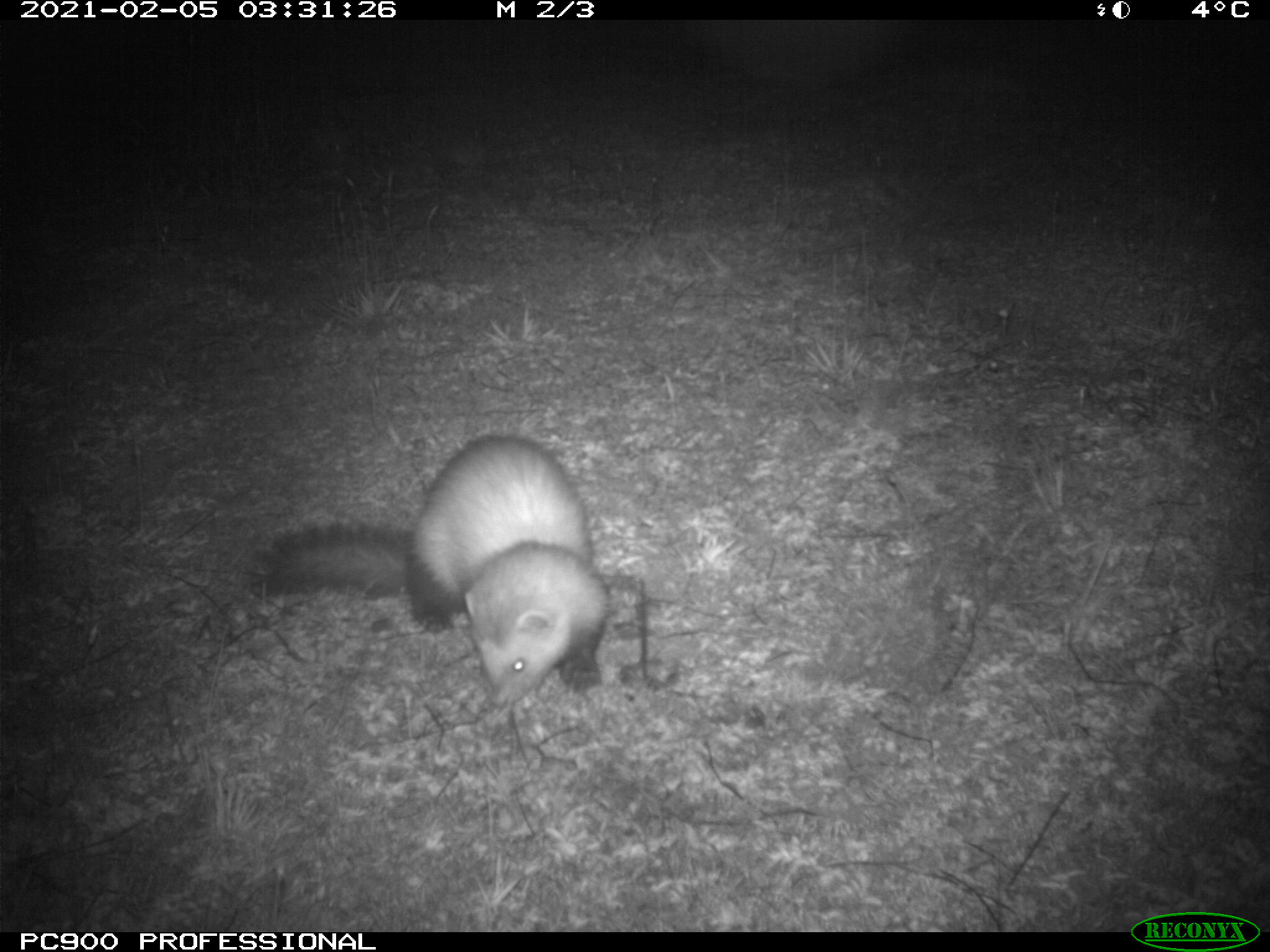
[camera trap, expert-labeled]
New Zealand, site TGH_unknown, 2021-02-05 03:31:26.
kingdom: Animalia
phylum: Chordata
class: Mammalia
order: Carnivora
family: Mustelidae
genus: Mustela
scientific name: Mustela furo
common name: ferret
Ferret (Mustela furo).